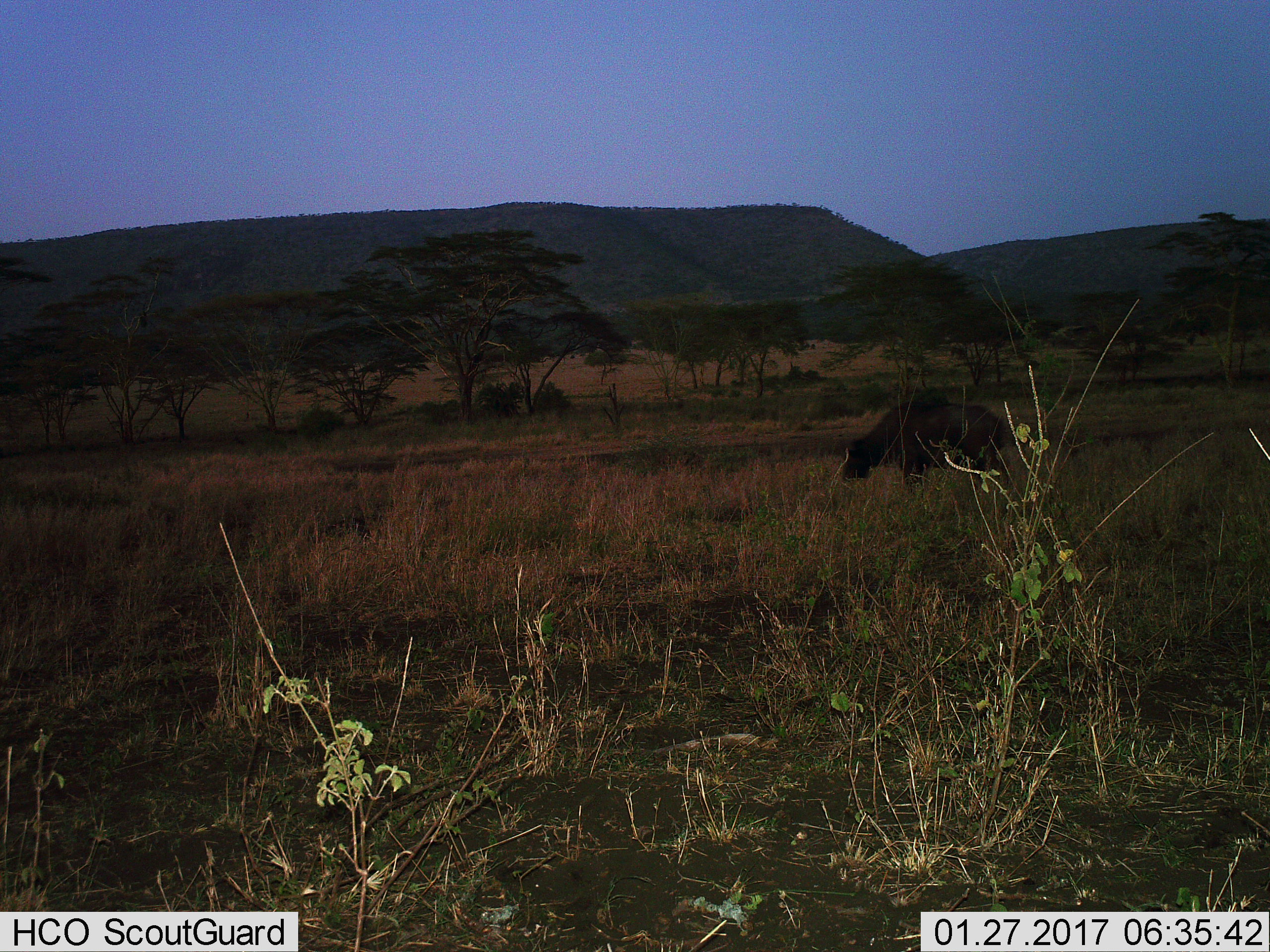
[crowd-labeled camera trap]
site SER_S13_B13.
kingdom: Animalia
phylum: Chordata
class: Mammalia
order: Artiodactyla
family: Bovidae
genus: Connochaetes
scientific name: Connochaetes taurinus taurinus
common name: blue wildebeest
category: wildebeestblue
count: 1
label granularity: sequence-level